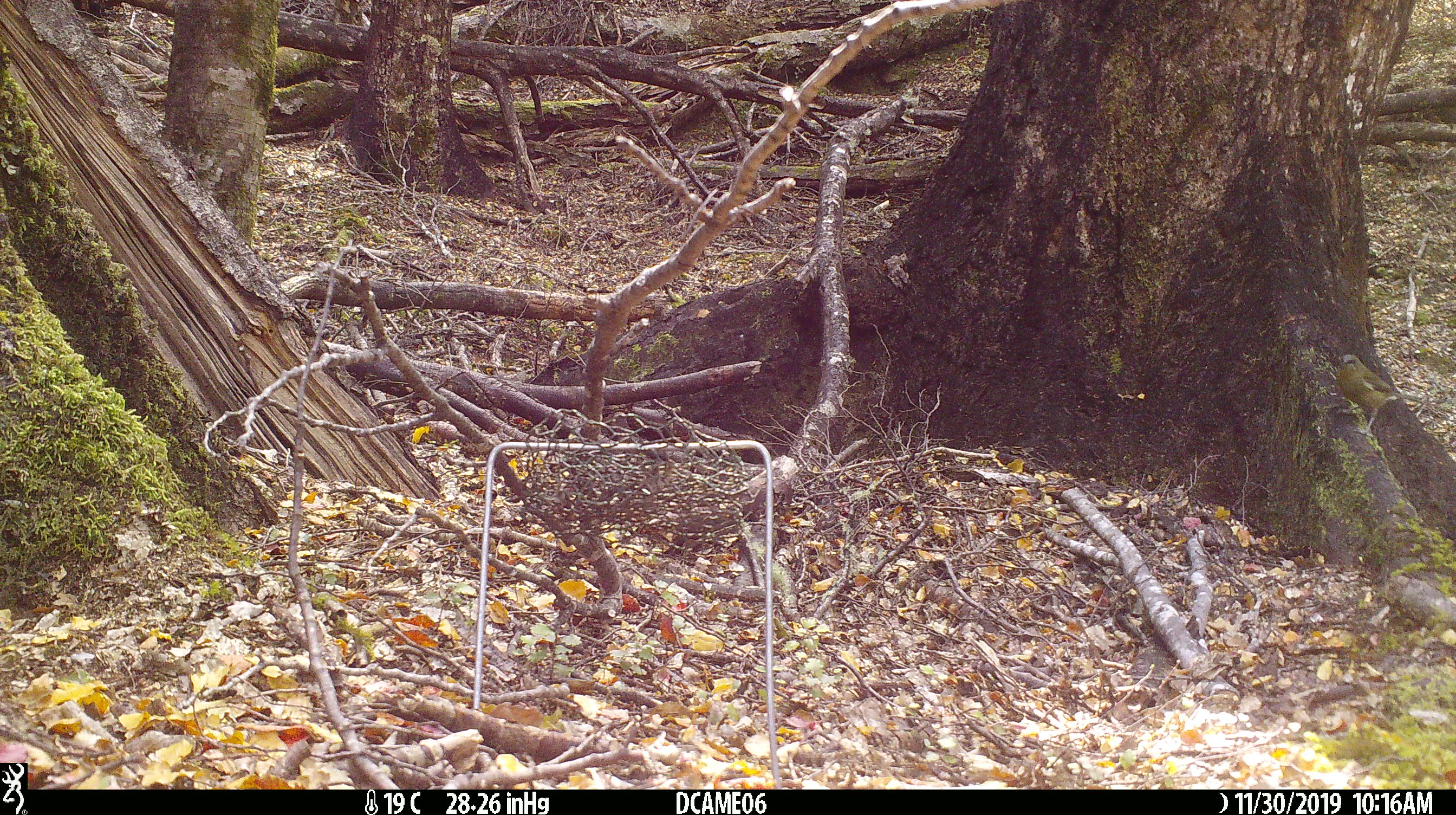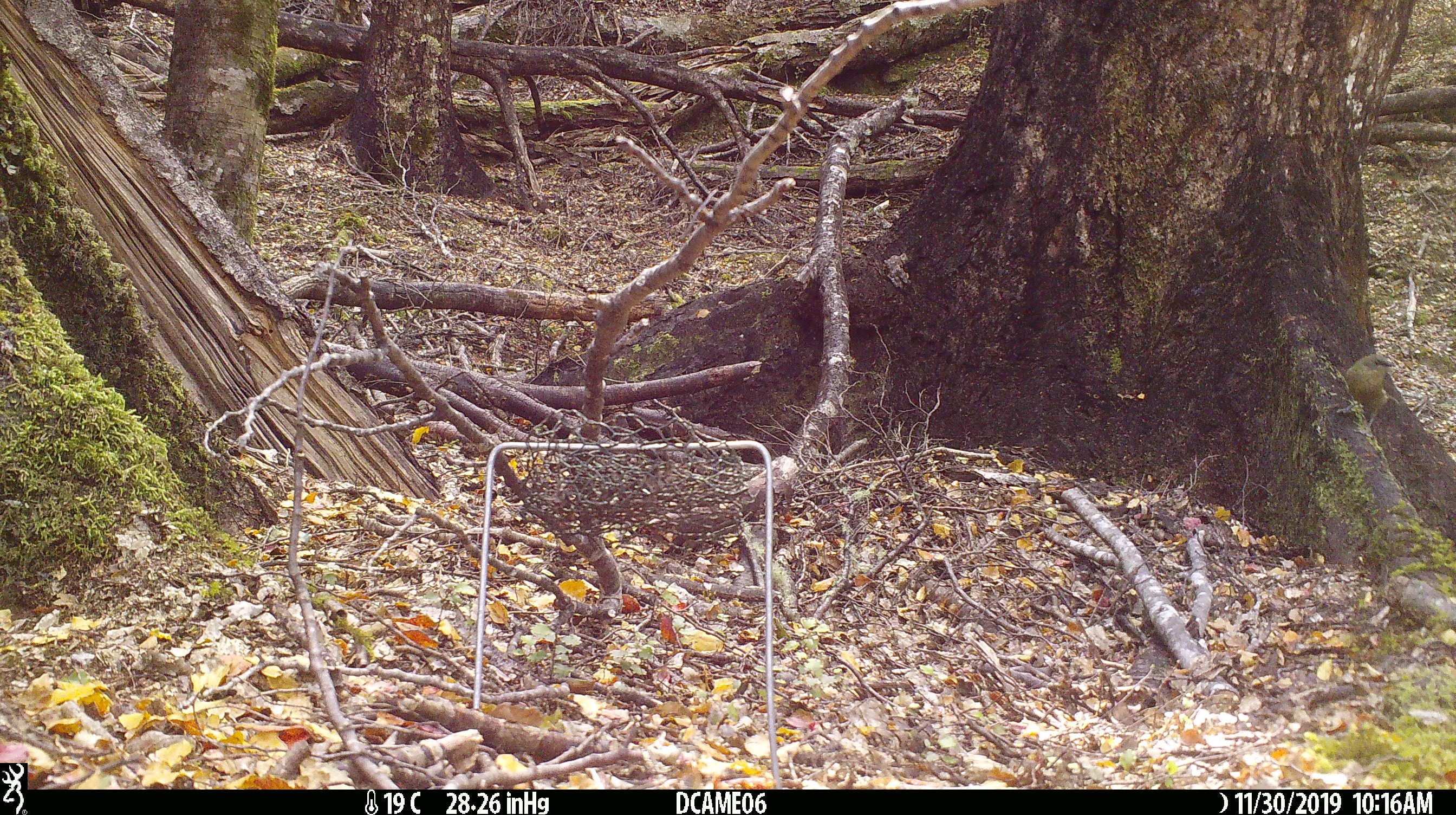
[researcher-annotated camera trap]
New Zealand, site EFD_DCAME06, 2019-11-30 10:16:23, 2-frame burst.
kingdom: Animalia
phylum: Chordata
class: Aves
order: Passeriformes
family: Meliphagidae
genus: Anthornis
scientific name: Anthornis melanura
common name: new zealand bellbird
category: bellbird